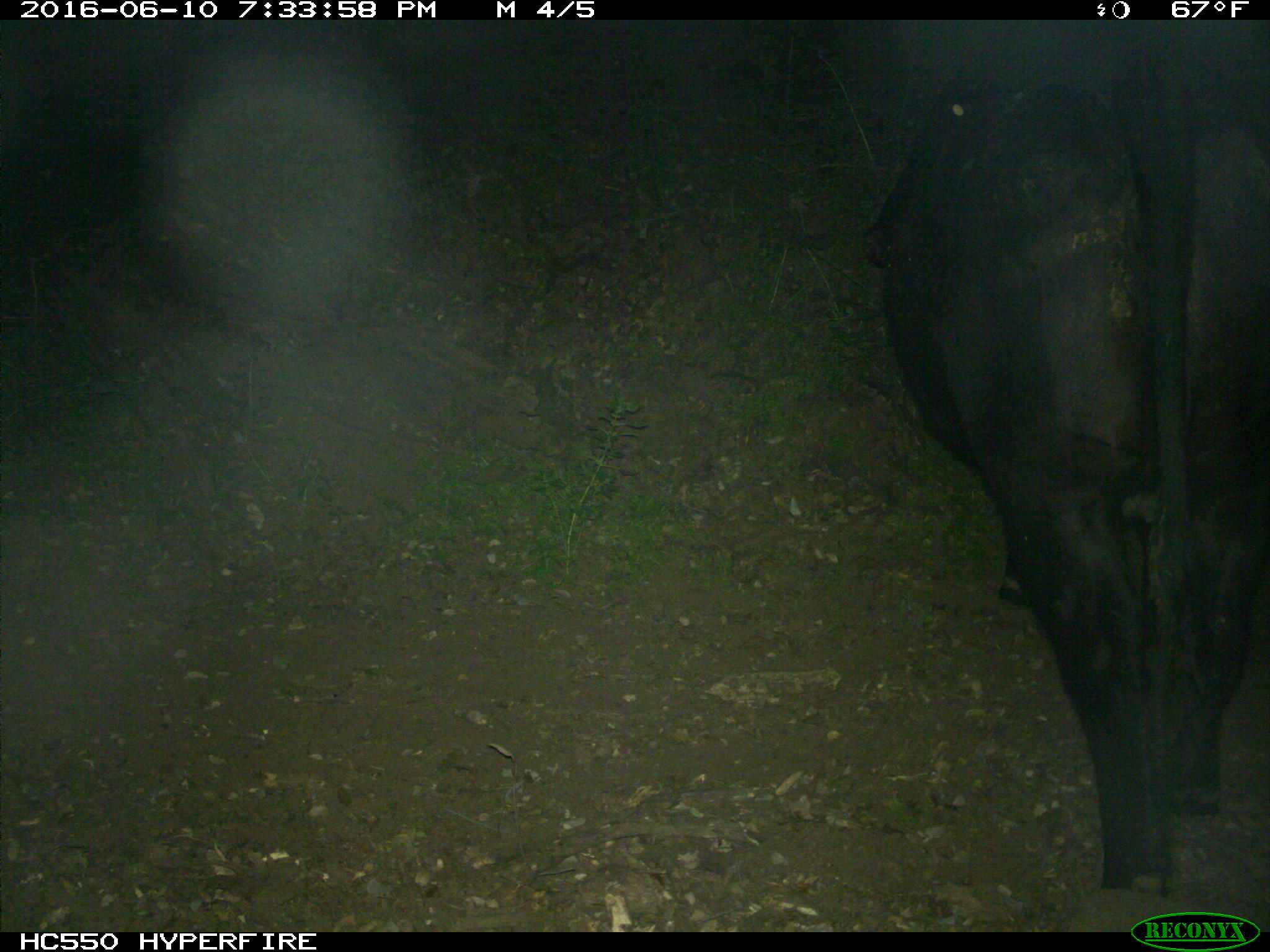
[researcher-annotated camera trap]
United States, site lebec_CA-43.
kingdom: Animalia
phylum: Chordata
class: Mammalia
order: Artiodactyla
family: Bovidae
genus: Bos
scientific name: Bos taurus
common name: domestic cow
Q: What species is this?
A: Bos taurus (domestic cow).